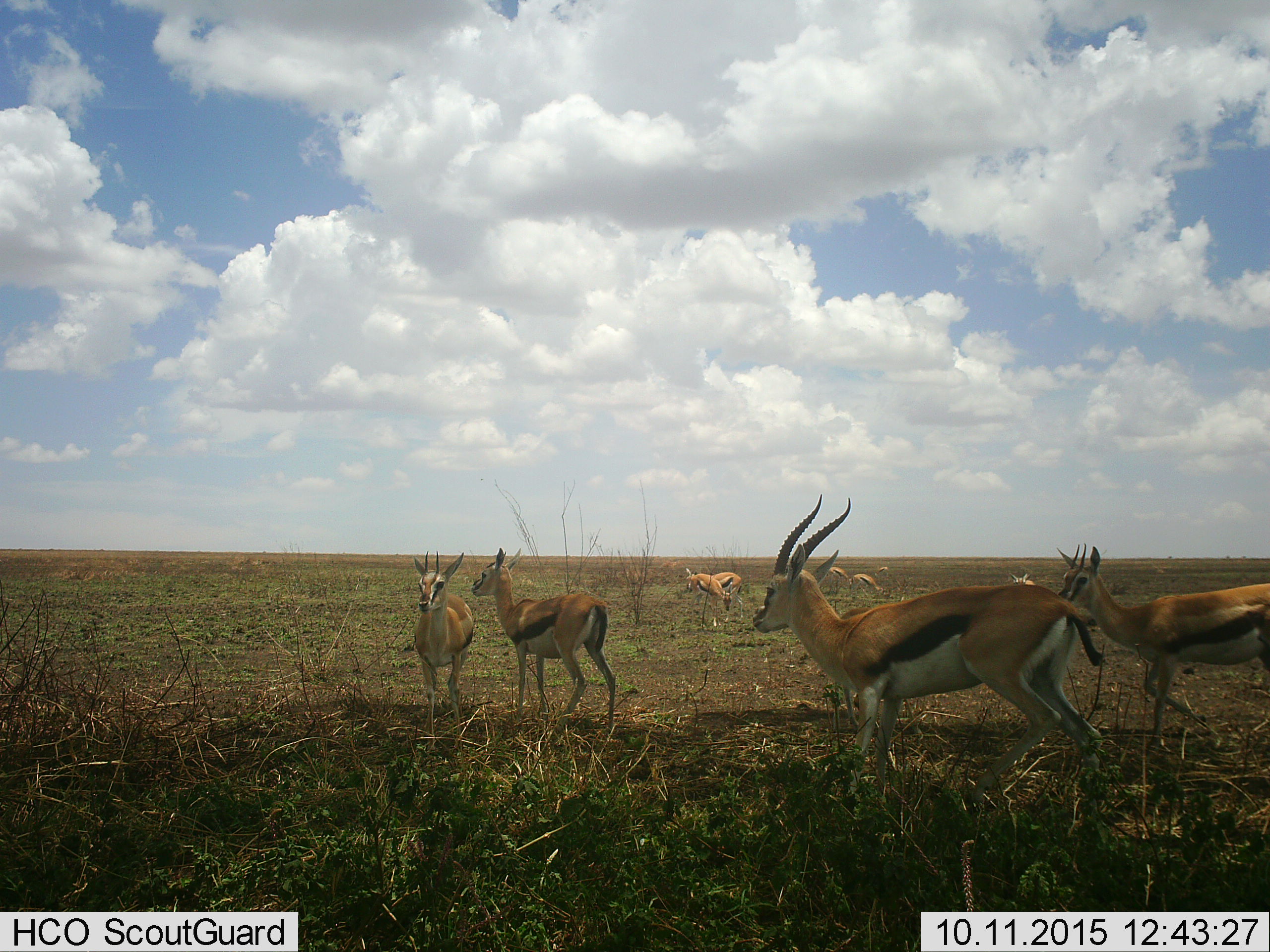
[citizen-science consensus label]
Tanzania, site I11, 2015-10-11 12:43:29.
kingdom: Animalia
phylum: Chordata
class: Mammalia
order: Artiodactyla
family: Bovidae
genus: Eudorcas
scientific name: Eudorcas thomsonii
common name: thomson's gazelle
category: gazellethomsons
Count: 10.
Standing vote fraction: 100%.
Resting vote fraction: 10%.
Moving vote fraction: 10%.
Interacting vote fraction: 0%.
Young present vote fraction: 0%.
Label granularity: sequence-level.